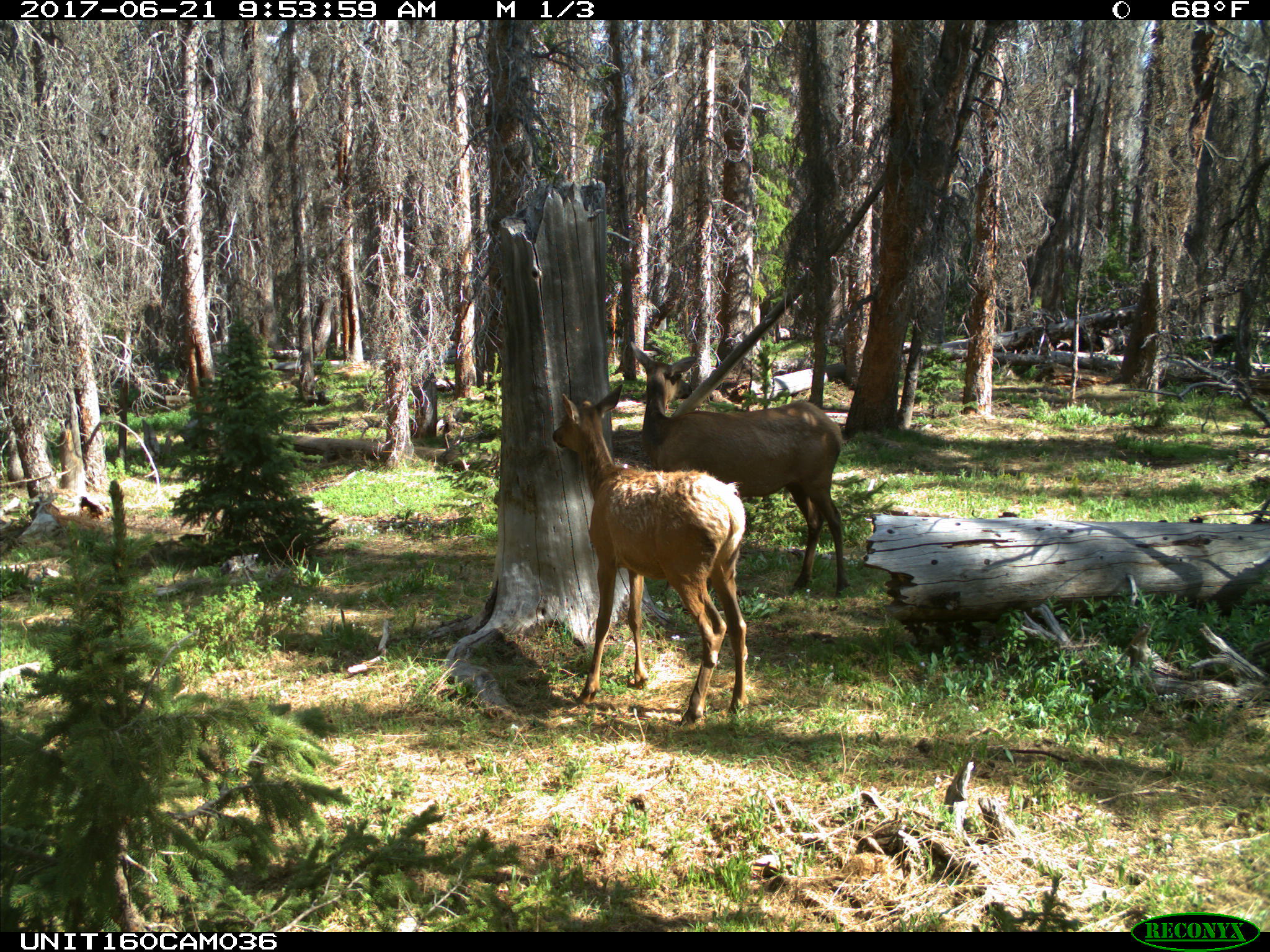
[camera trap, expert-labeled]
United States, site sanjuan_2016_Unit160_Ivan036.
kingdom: Animalia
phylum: Chordata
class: Mammalia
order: Artiodactyla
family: Cervidae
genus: Cervus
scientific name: Cervus elaphus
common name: red deer